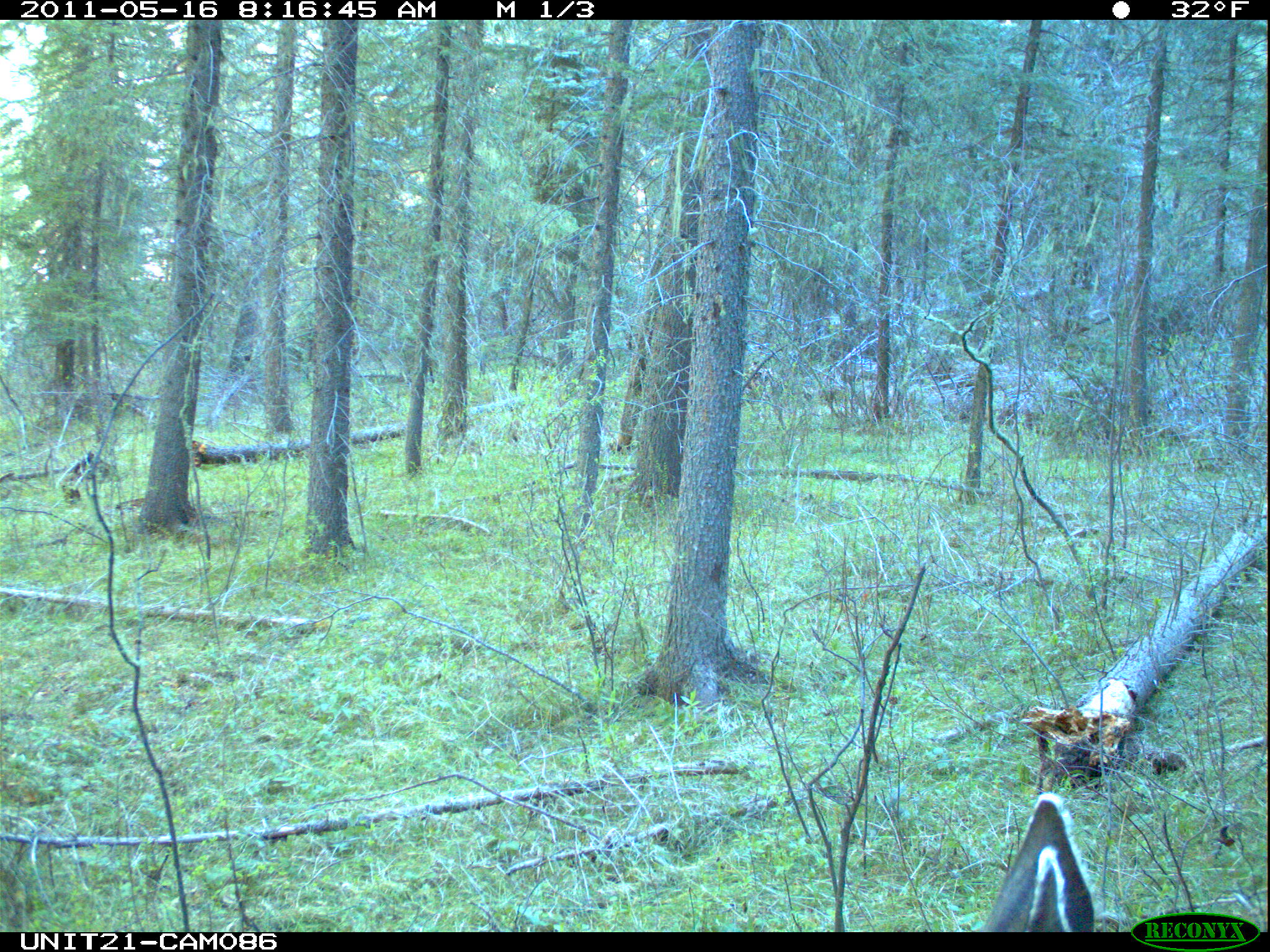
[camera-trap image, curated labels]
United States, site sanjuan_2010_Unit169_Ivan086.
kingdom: Animalia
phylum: Chordata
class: Mammalia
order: Artiodactyla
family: Cervidae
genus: Odocoileus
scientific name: Odocoileus hemionus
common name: mule deer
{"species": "Odocoileus hemionus (mule deer)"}